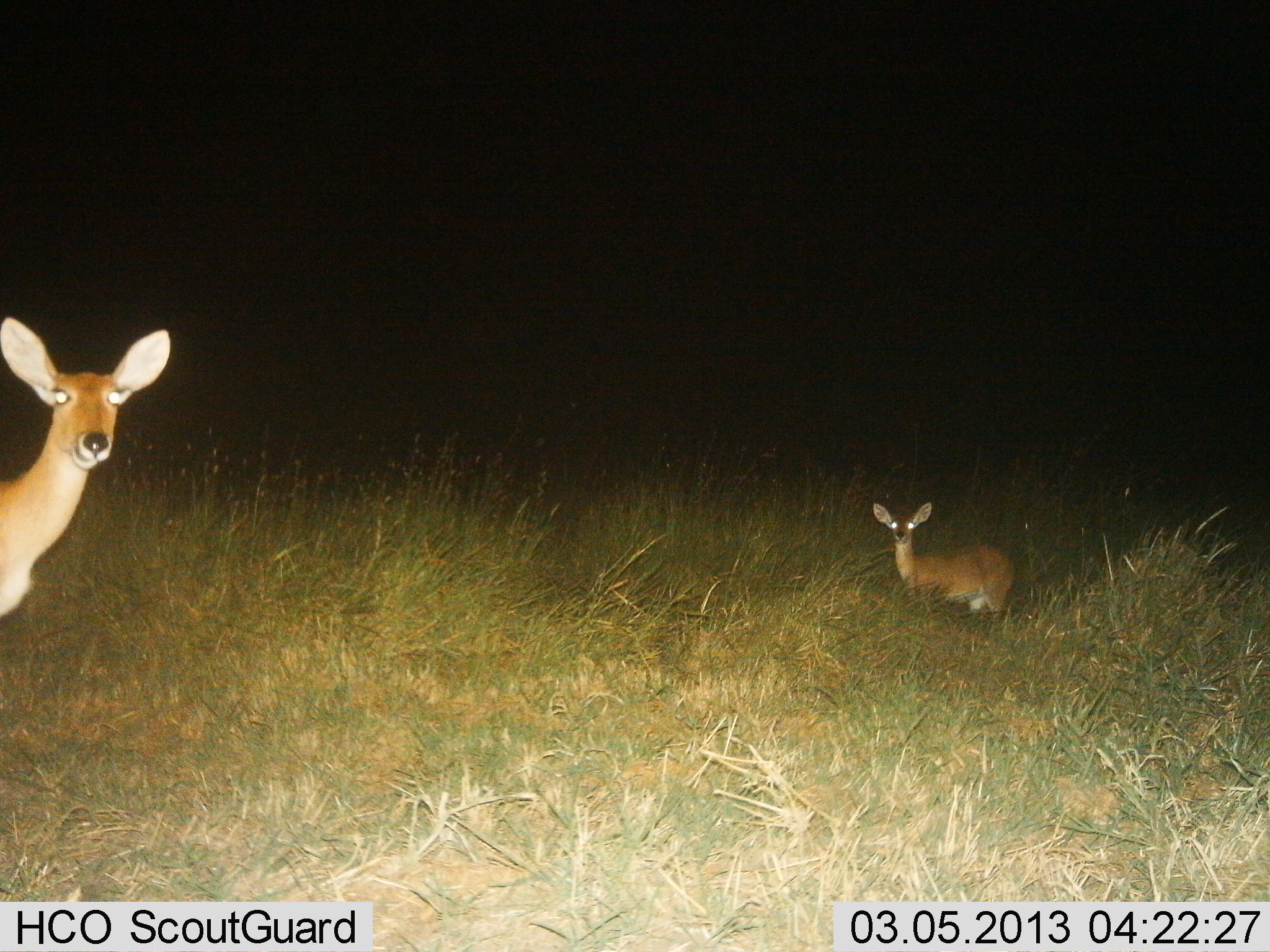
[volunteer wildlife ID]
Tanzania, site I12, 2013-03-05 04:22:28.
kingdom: Animalia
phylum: Chordata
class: Mammalia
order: Artiodactyla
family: Bovidae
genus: Redunca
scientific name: Redunca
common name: reedbuck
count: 2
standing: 100%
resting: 26%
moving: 0%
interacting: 0%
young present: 26%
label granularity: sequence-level